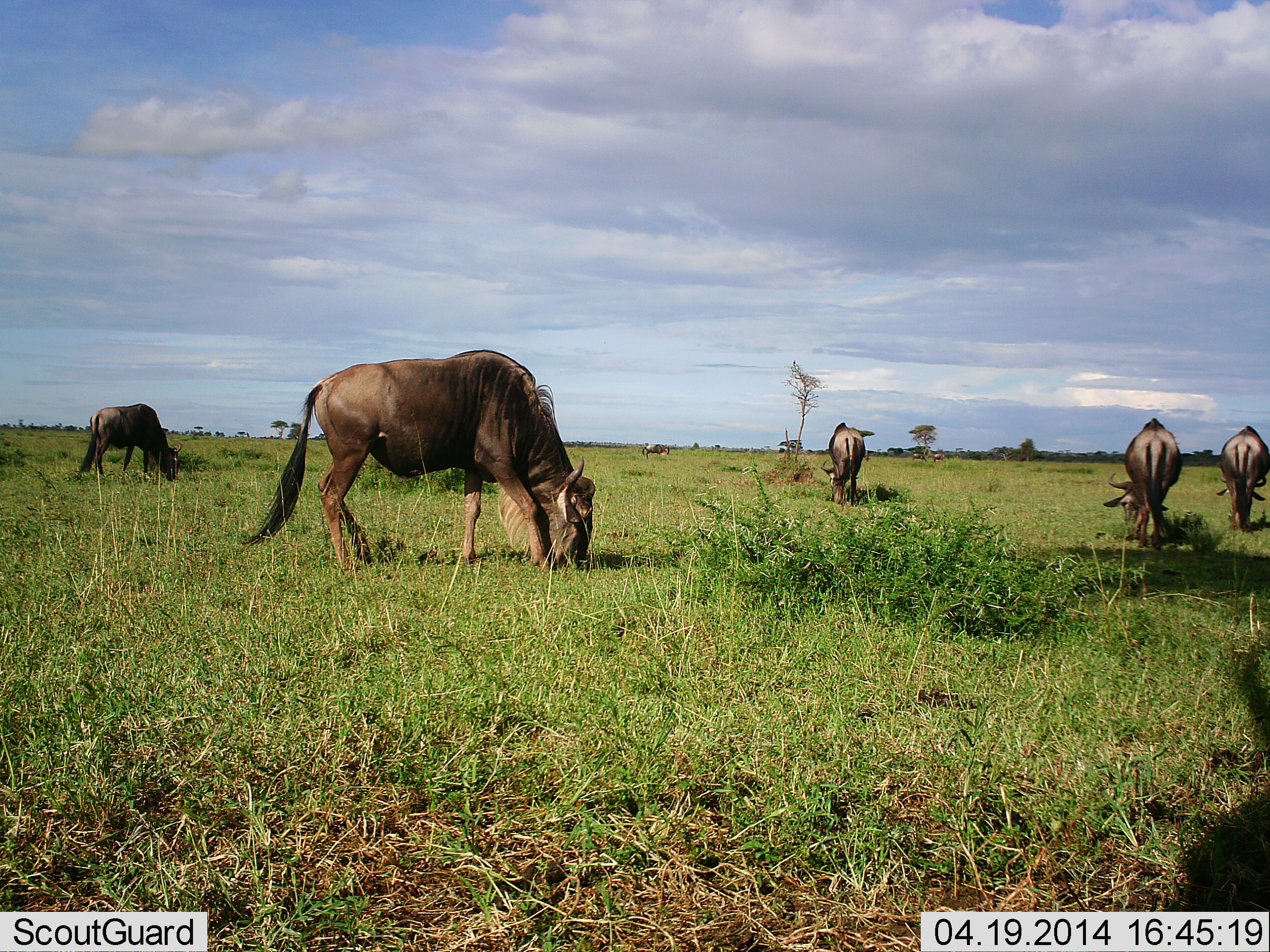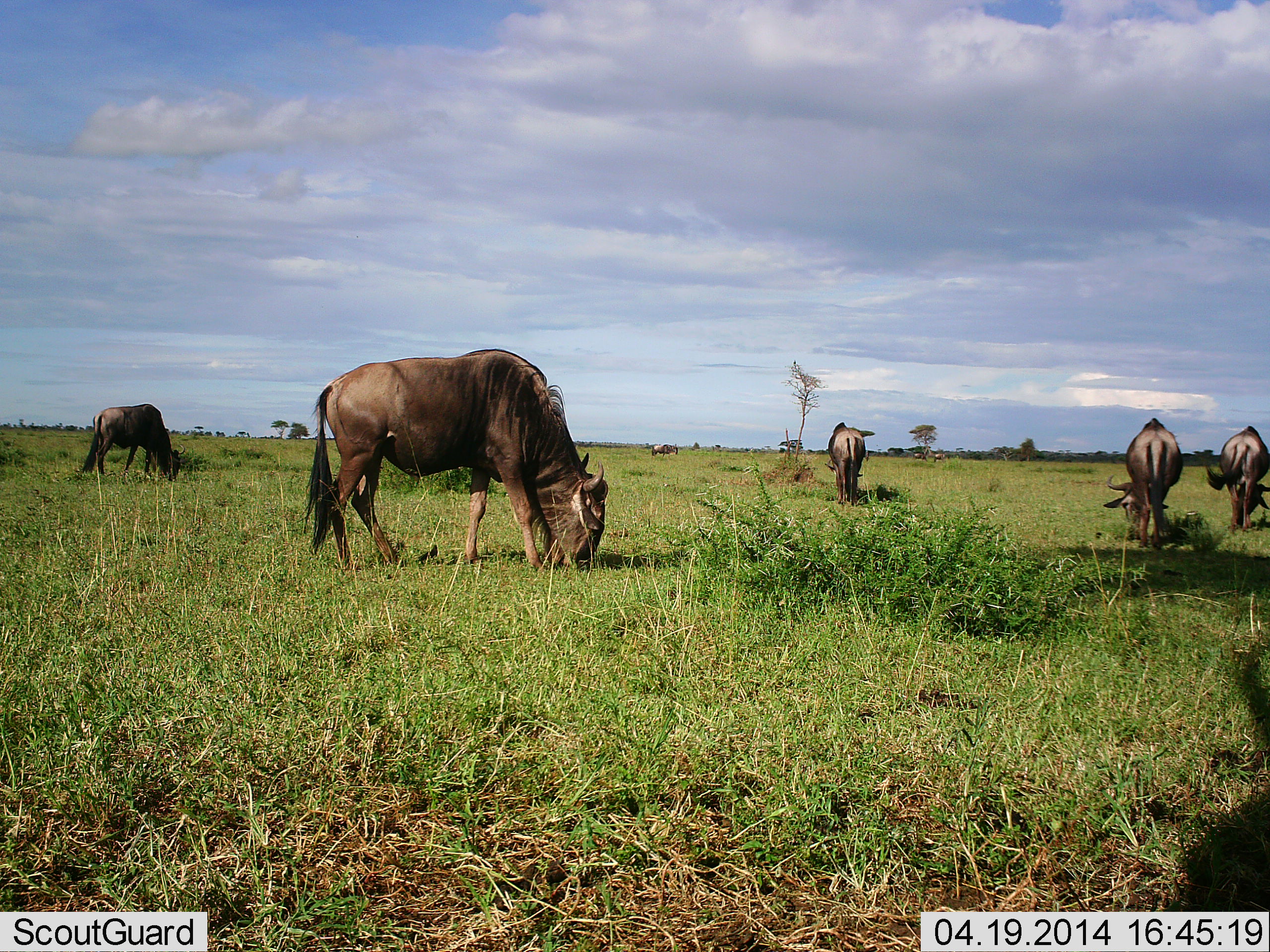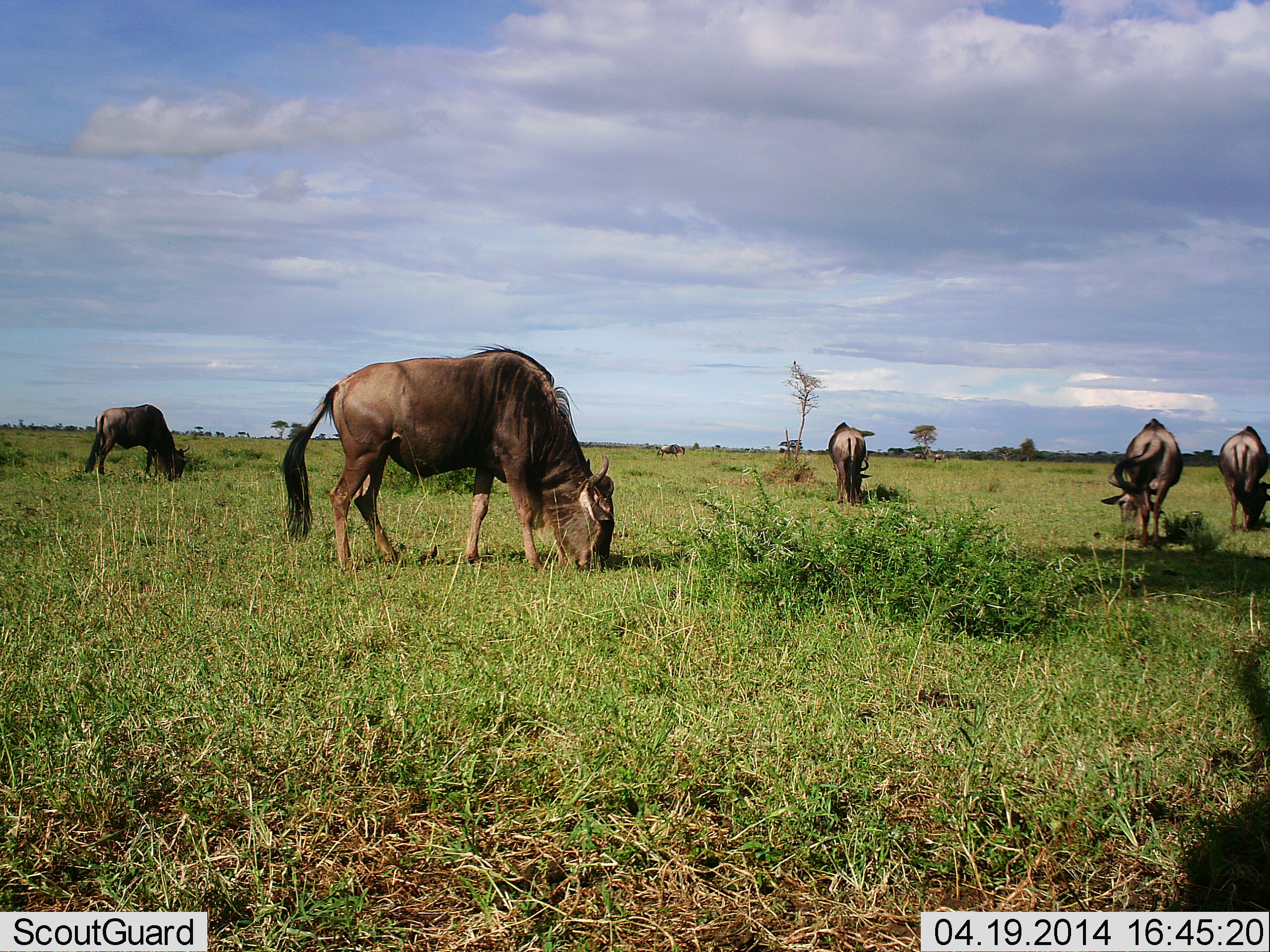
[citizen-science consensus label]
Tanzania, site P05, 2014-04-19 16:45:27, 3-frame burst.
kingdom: Animalia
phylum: Chordata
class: Mammalia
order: Artiodactyla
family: Bovidae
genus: Connochaetes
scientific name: Connochaetes taurinus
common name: blue wildebeest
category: wildebeest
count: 6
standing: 30%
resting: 0%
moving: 10%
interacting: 0%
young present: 0%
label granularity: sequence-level